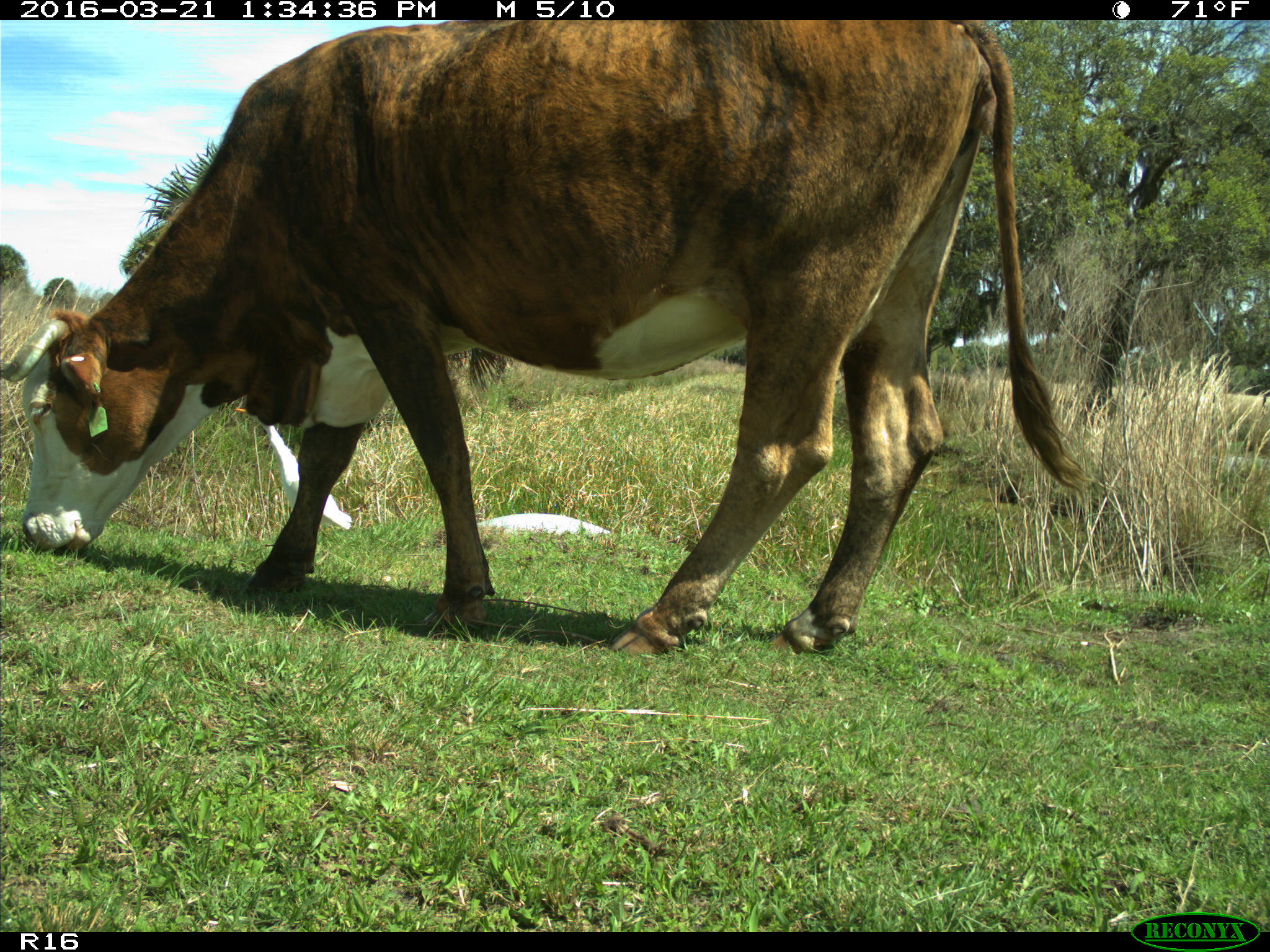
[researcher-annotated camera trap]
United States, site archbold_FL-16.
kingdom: Animalia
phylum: Chordata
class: Mammalia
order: Artiodactyla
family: Bovidae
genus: Bos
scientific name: Bos taurus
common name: domestic cow